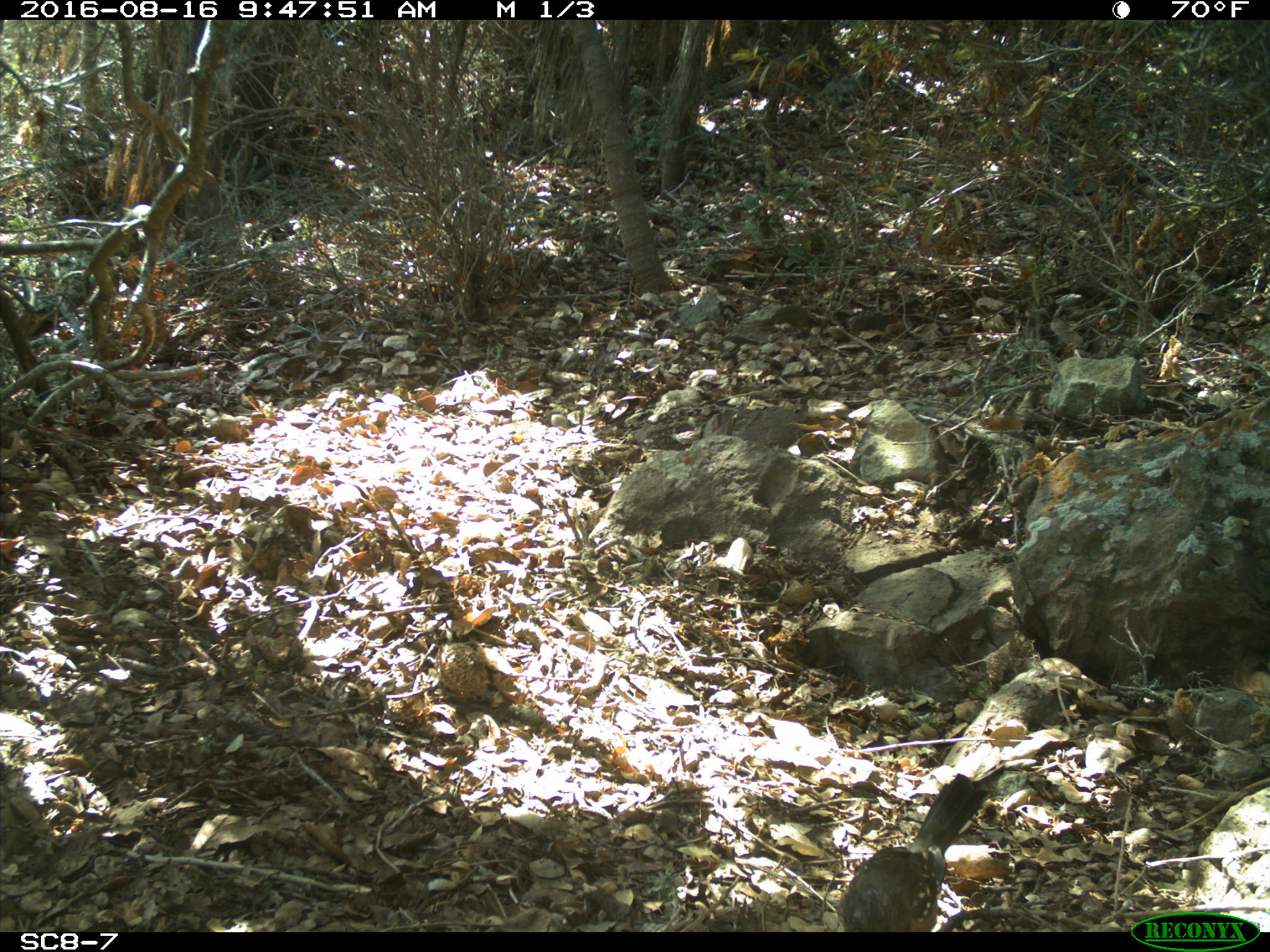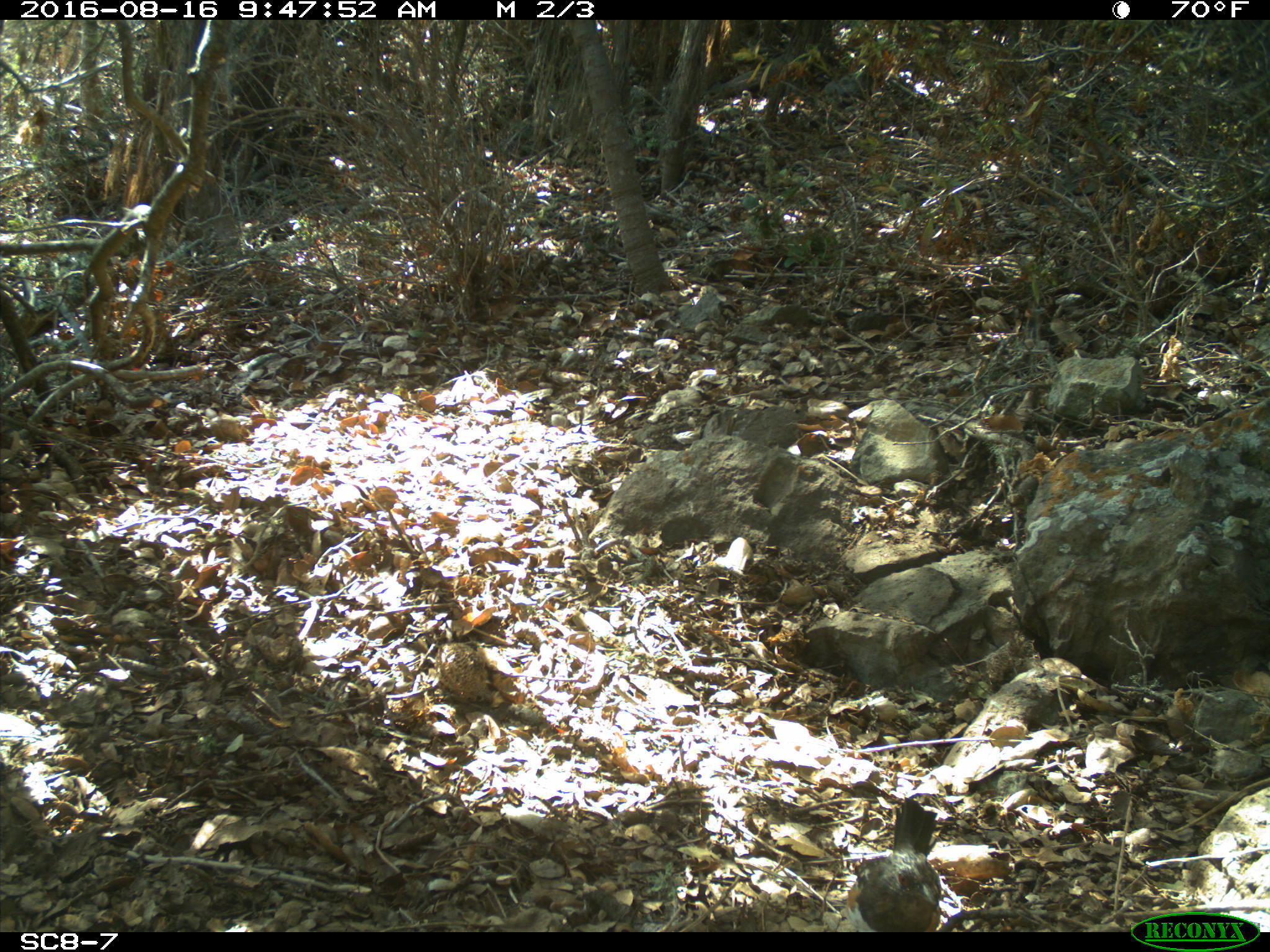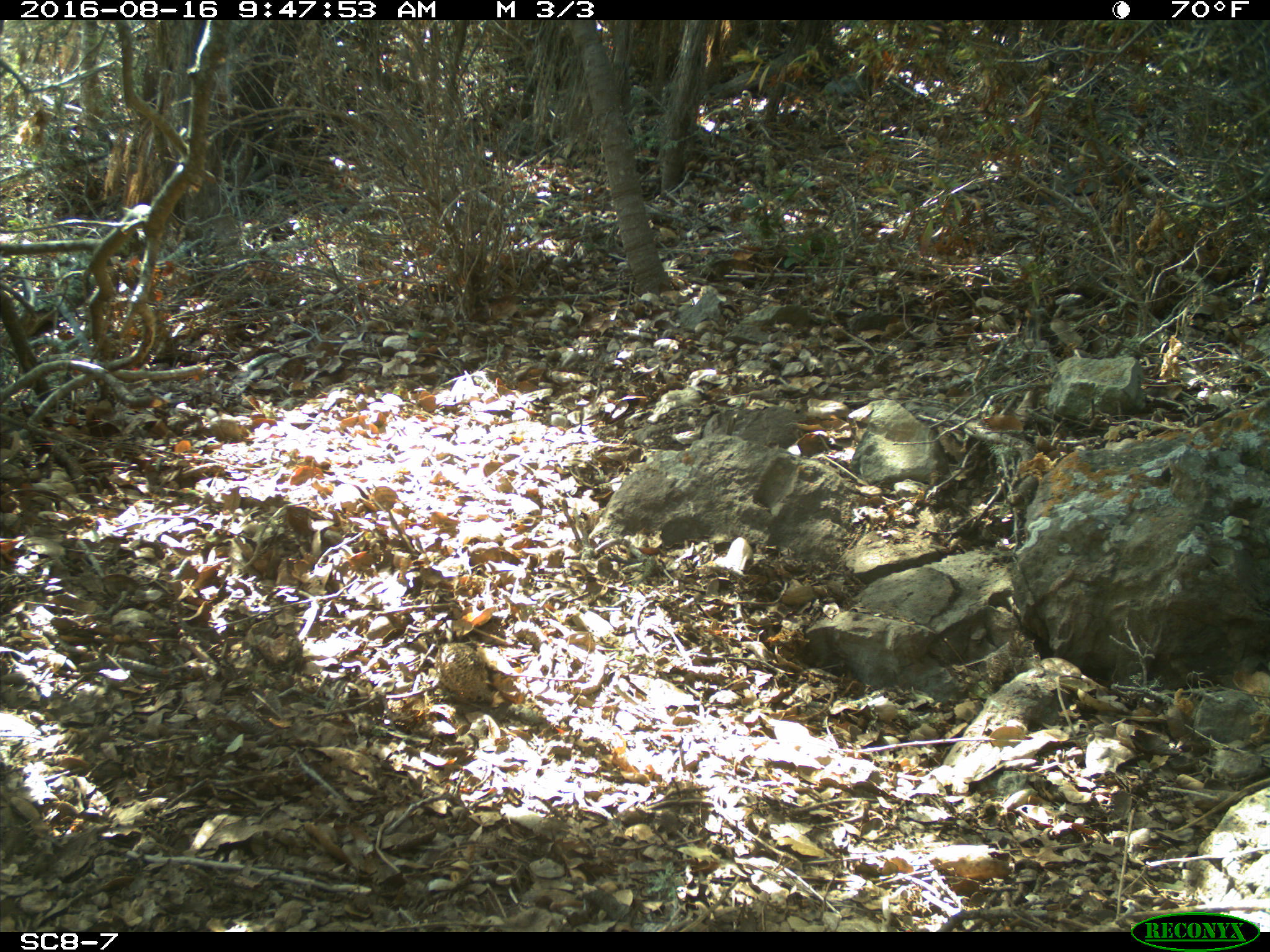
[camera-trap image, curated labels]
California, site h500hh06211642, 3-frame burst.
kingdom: Animalia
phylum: Chordata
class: Aves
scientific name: Aves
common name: bird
Bird (Aves).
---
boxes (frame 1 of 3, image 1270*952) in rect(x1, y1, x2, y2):
bird: rect(836, 773, 988, 932)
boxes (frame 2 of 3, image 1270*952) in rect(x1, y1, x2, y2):
bird: rect(854, 795, 943, 933)